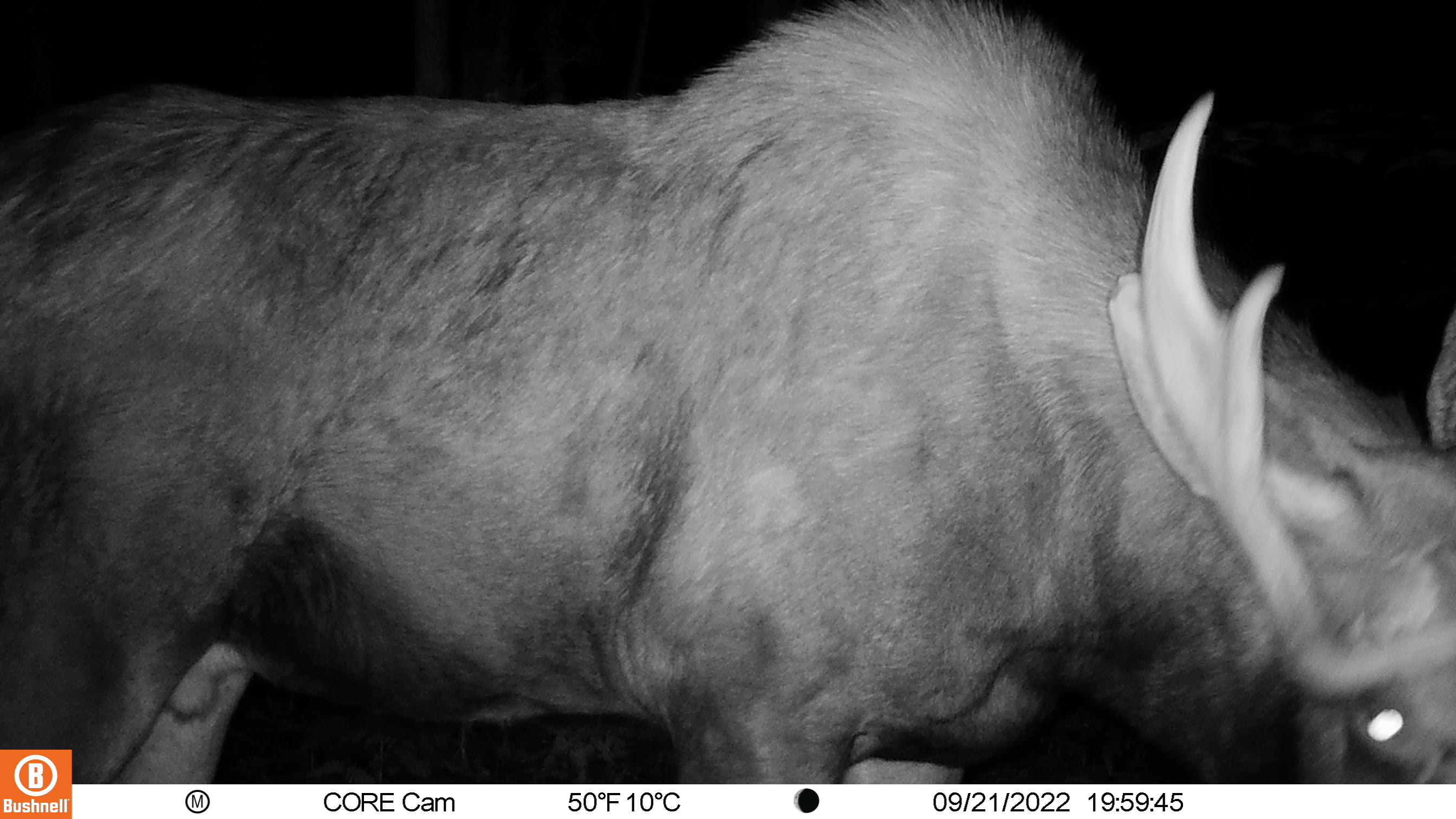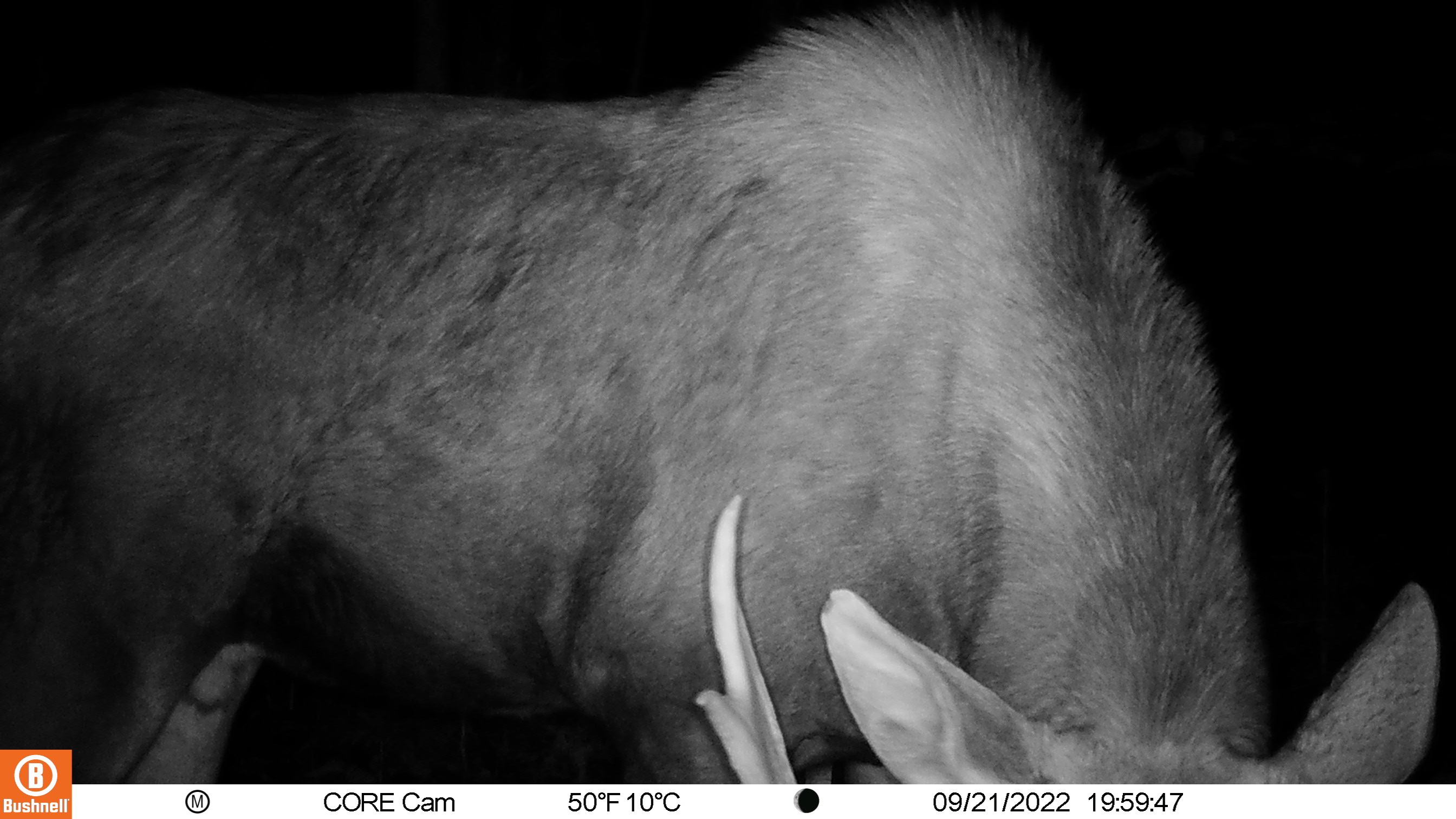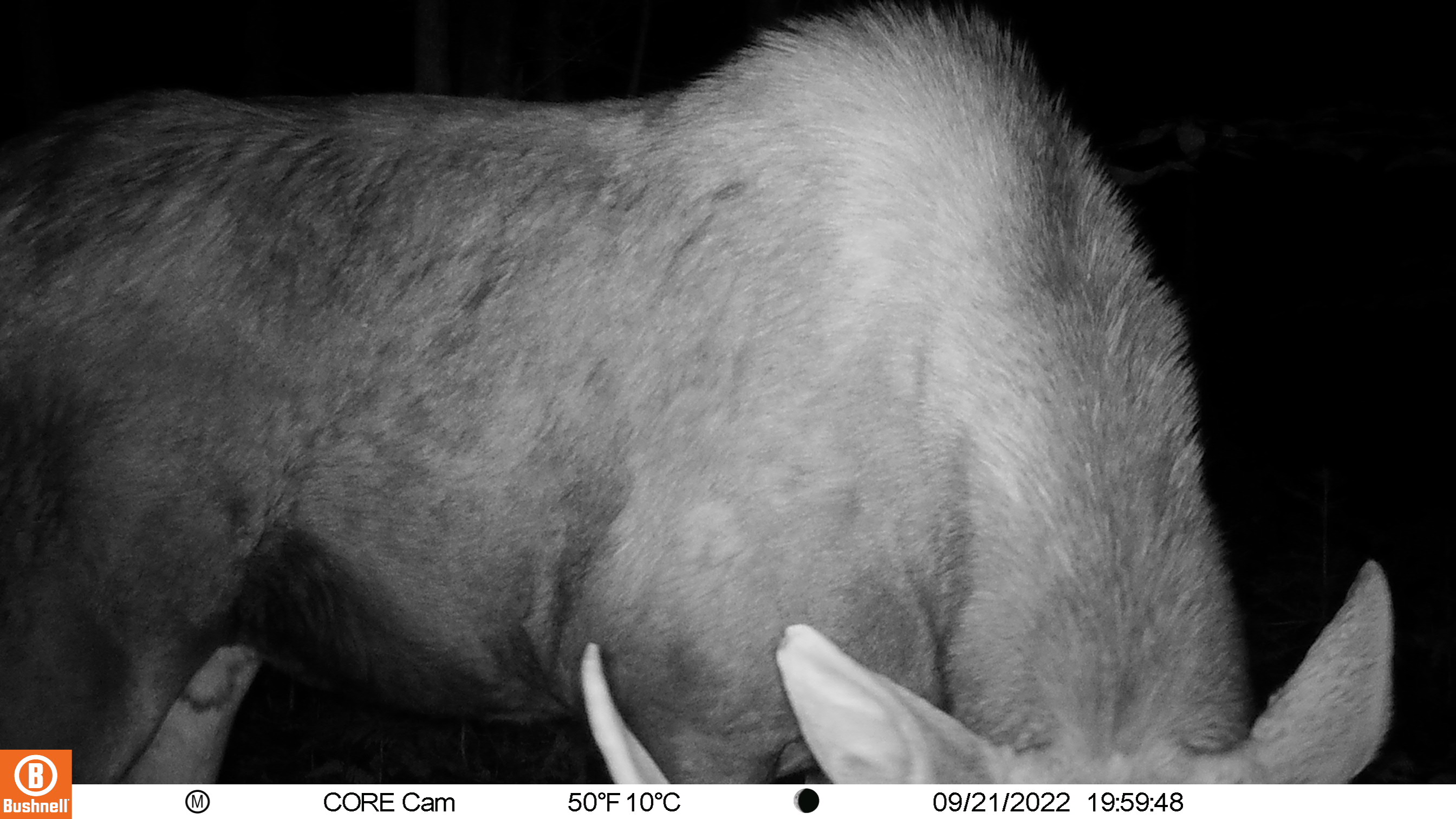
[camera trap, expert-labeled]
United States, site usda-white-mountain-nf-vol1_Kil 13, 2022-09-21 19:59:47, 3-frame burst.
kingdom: Animalia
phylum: Chordata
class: Mammalia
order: Artiodactyla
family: Cervidae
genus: Alces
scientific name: Alces alces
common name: moose